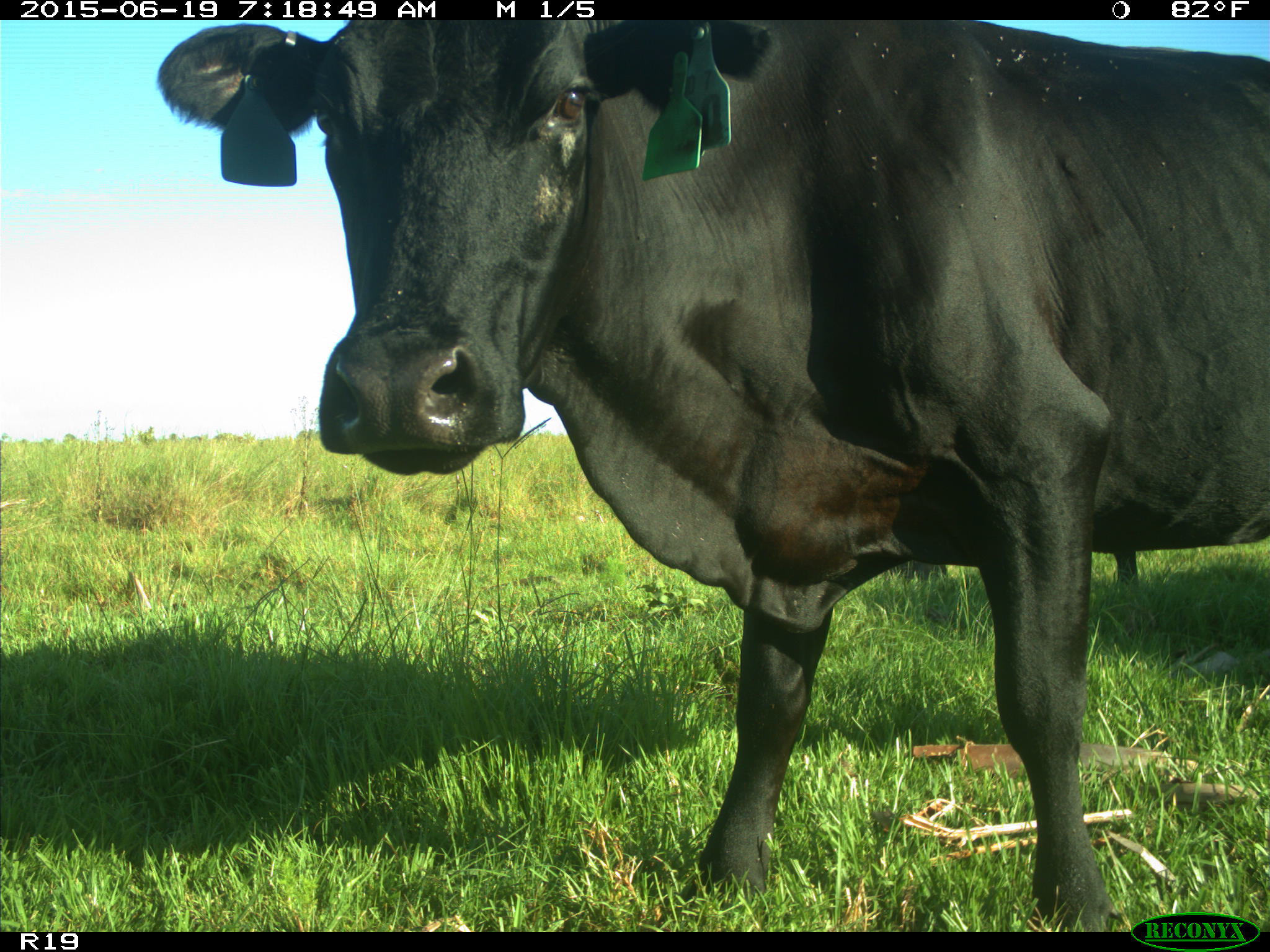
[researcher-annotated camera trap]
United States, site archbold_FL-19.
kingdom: Animalia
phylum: Chordata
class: Mammalia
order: Artiodactyla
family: Bovidae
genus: Bos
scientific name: Bos taurus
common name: domestic cow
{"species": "Bos taurus (domestic cow)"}